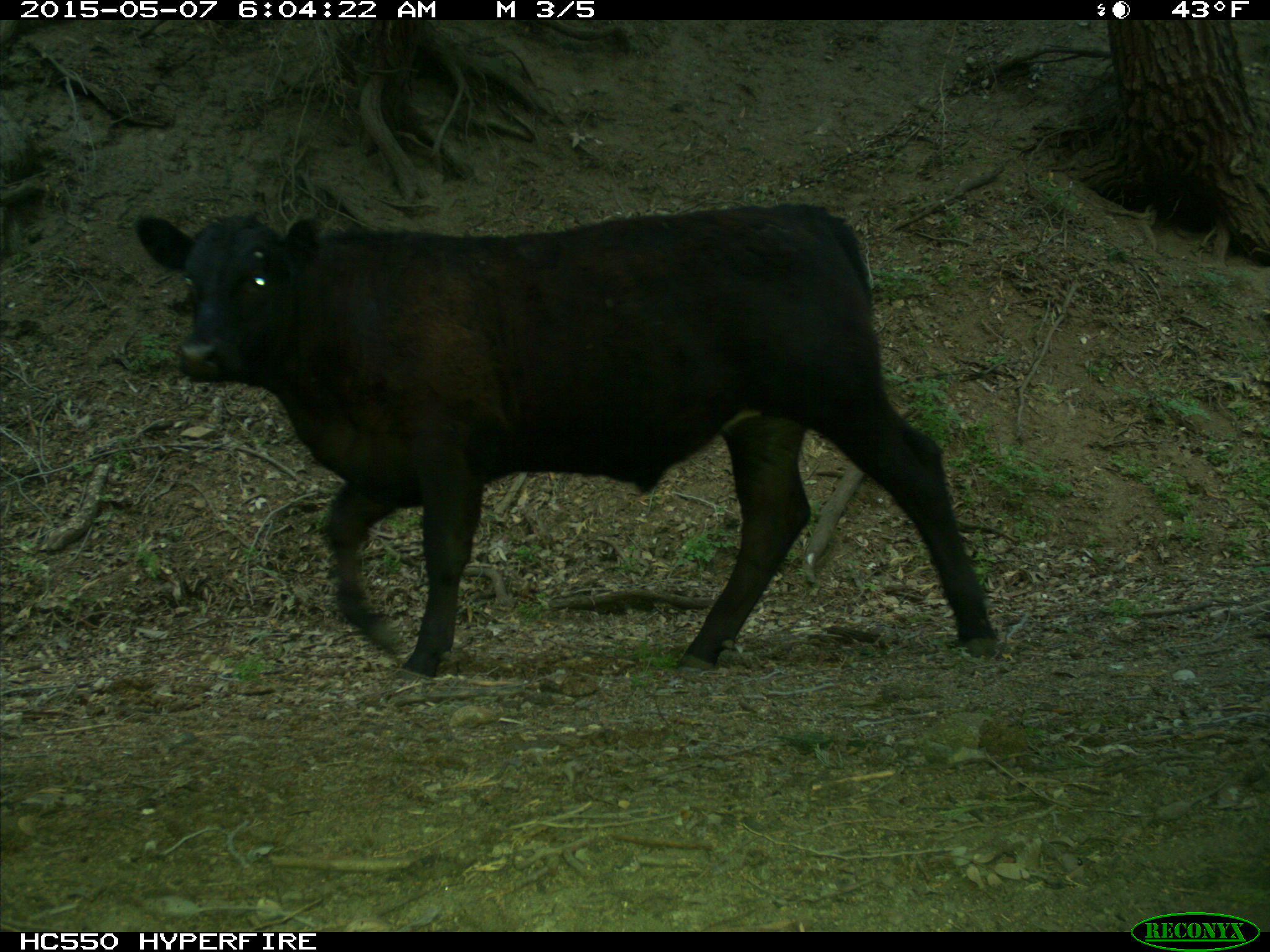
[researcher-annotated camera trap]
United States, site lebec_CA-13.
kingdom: Animalia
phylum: Chordata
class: Mammalia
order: Artiodactyla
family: Bovidae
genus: Bos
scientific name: Bos taurus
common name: domestic cow